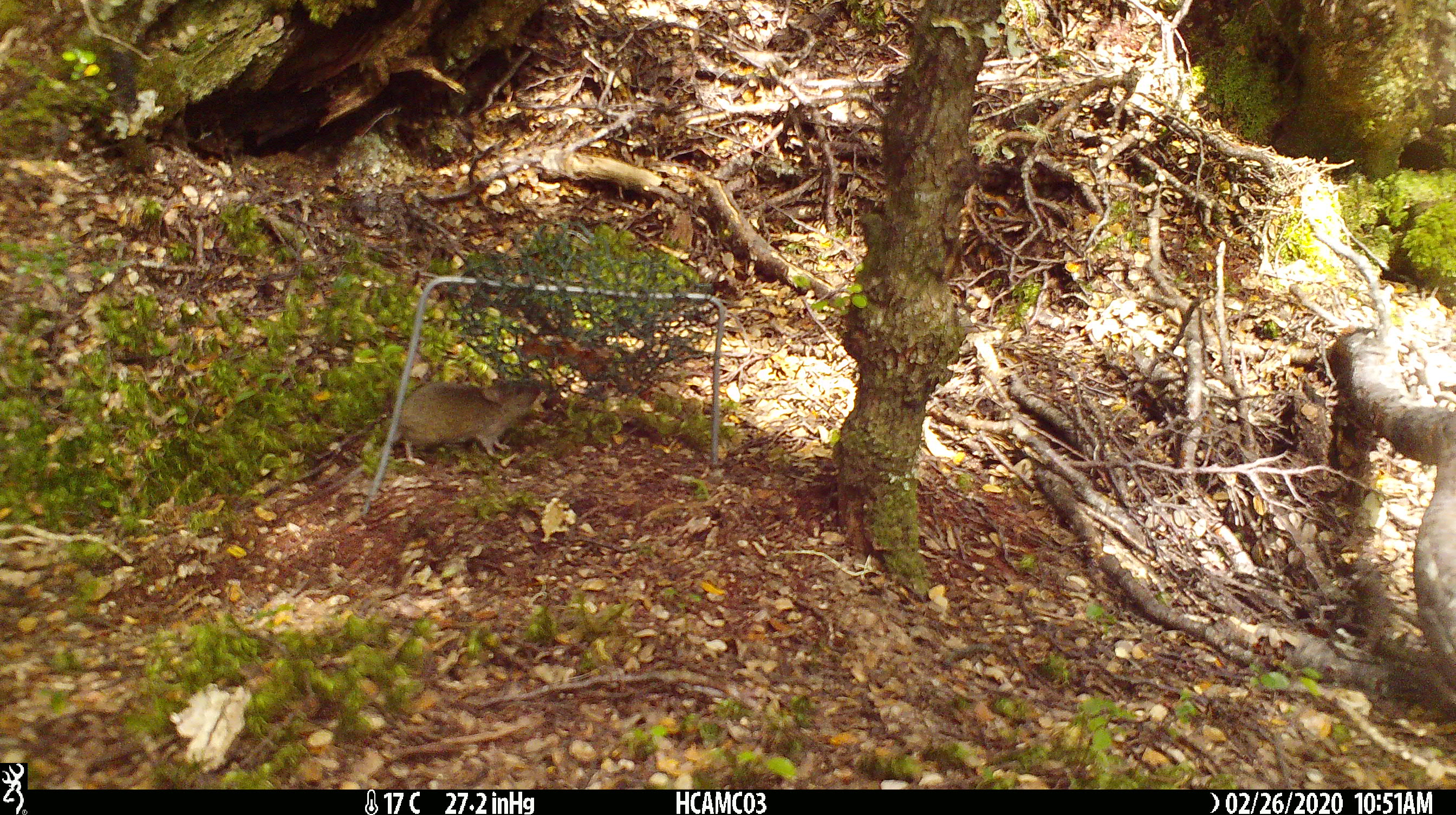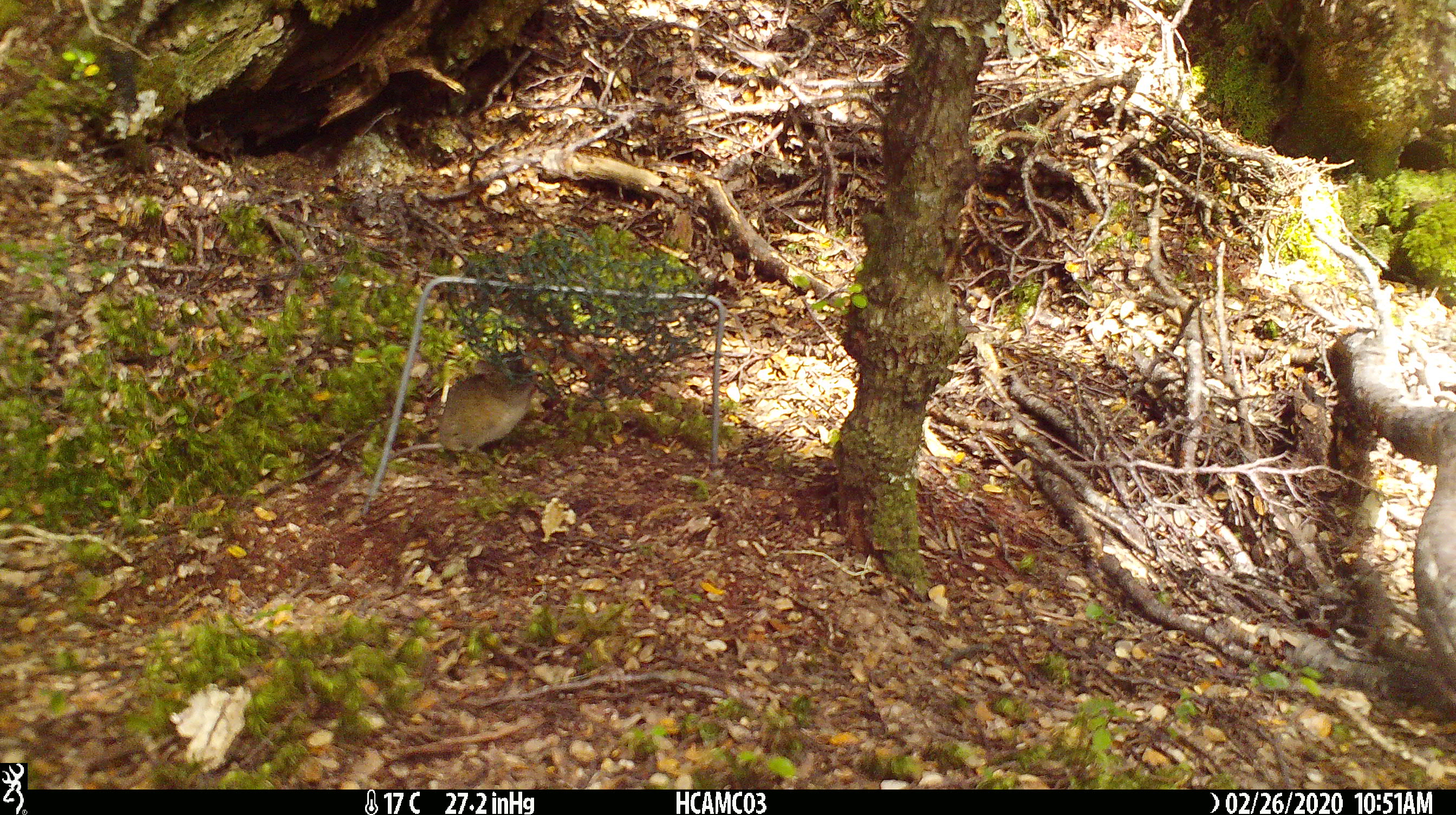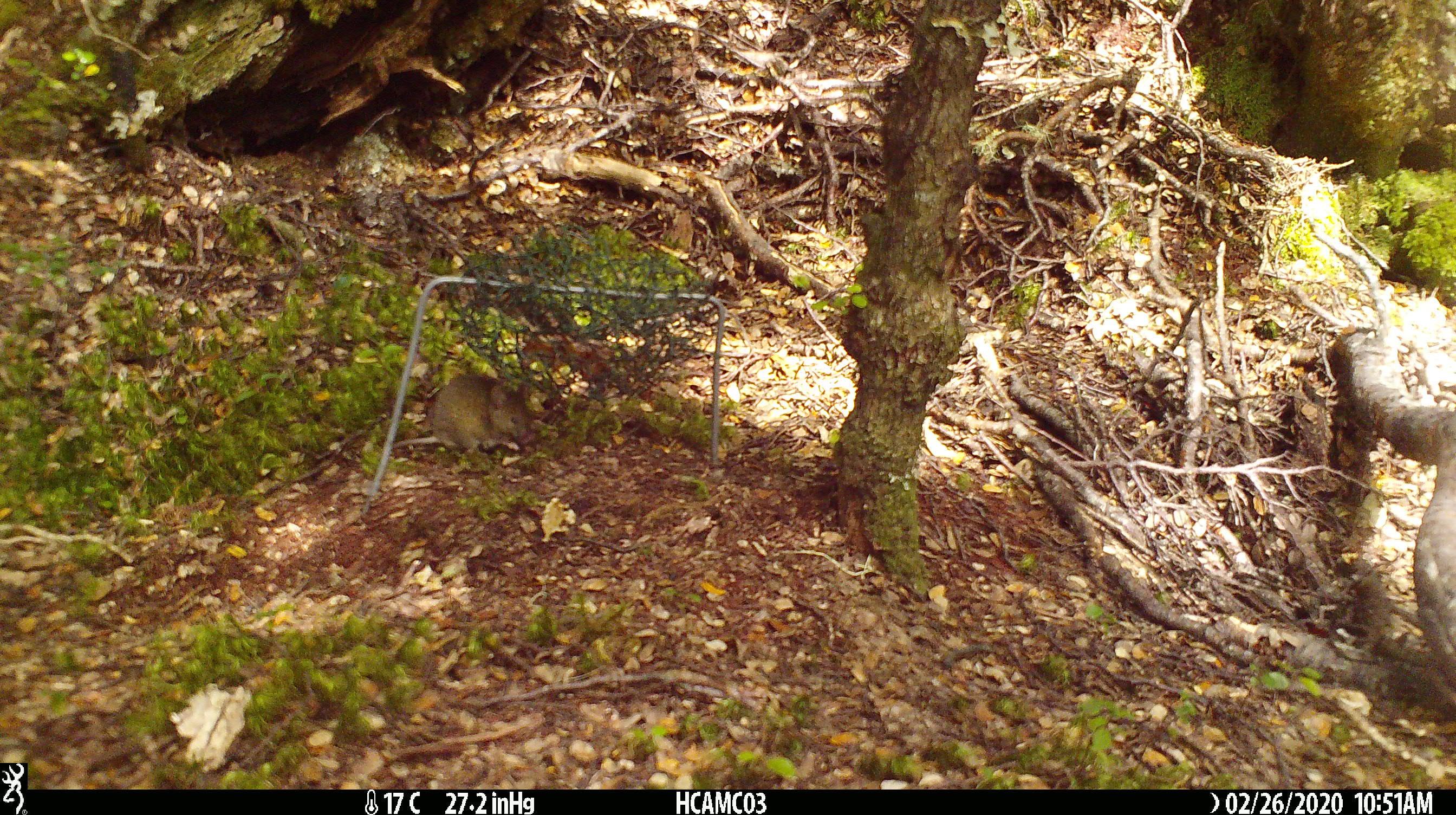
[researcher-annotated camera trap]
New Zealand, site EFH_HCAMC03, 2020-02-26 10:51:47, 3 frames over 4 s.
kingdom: Animalia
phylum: Chordata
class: Mammalia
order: Rodentia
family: Muridae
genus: Mus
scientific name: Mus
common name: mouse